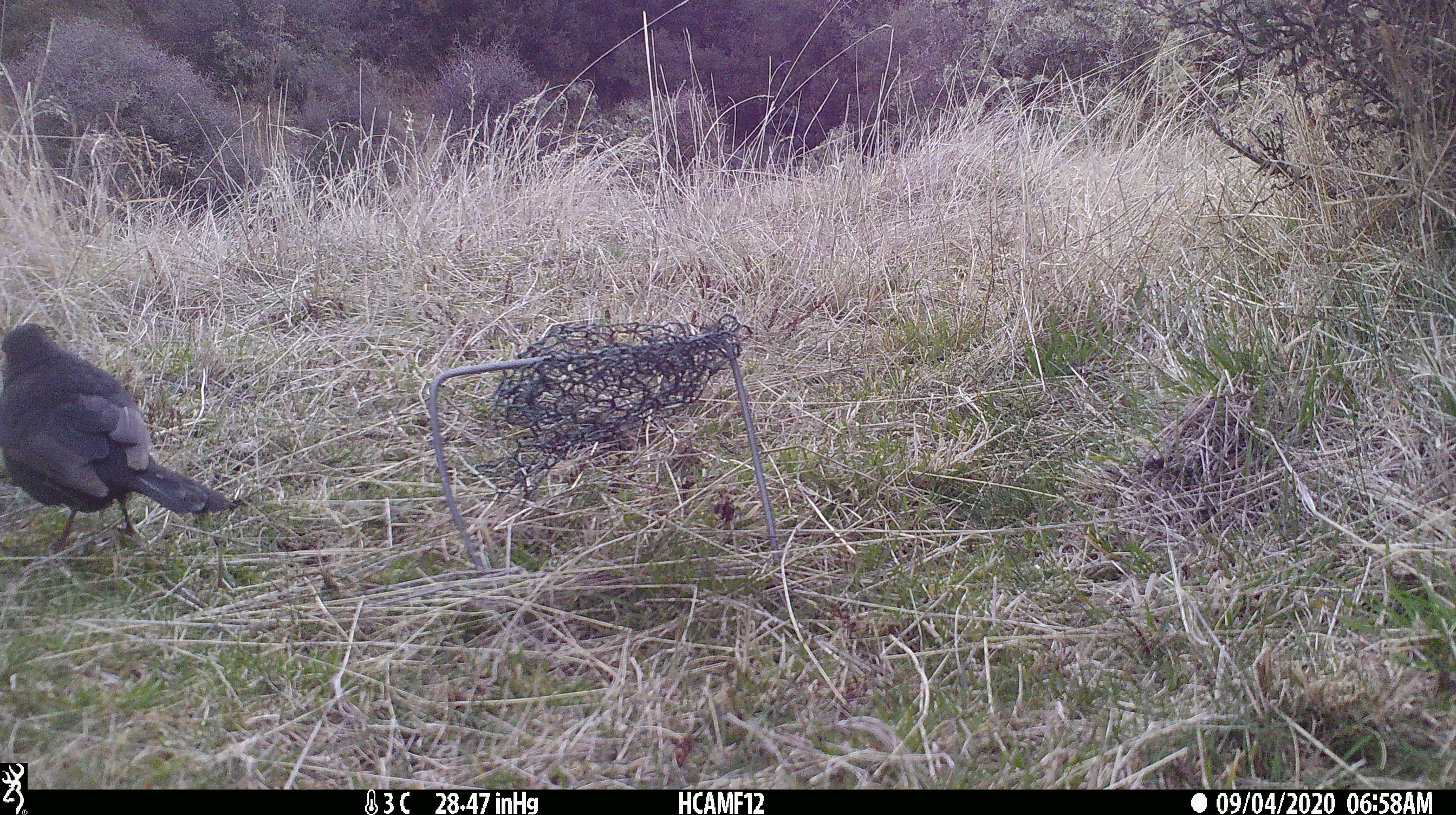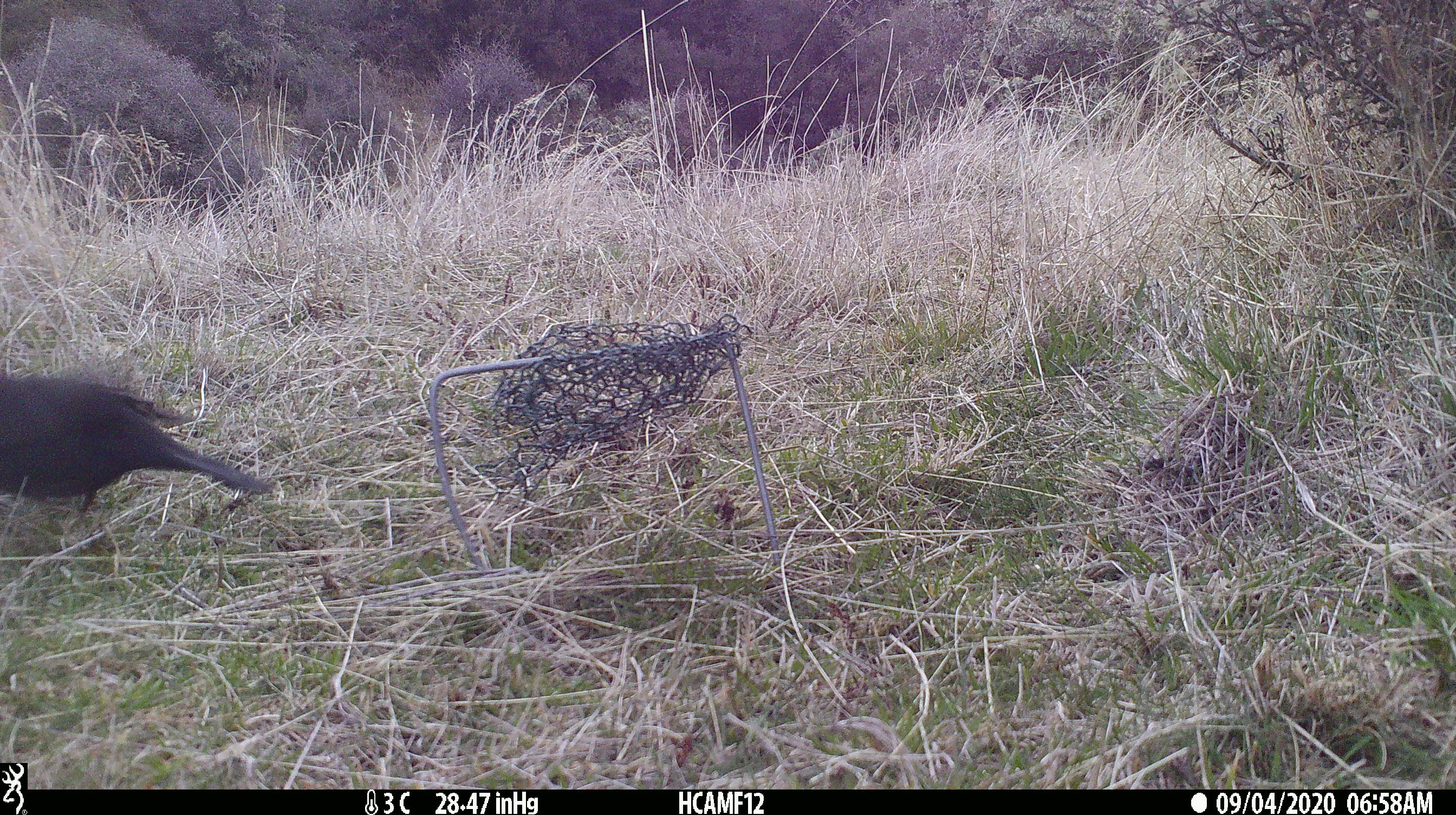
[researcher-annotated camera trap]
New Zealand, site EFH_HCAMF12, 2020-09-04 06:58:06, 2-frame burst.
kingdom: Animalia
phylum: Chordata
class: Aves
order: Passeriformes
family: Turdidae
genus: Turdus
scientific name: Turdus merula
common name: eurasian blackbird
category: blackbird